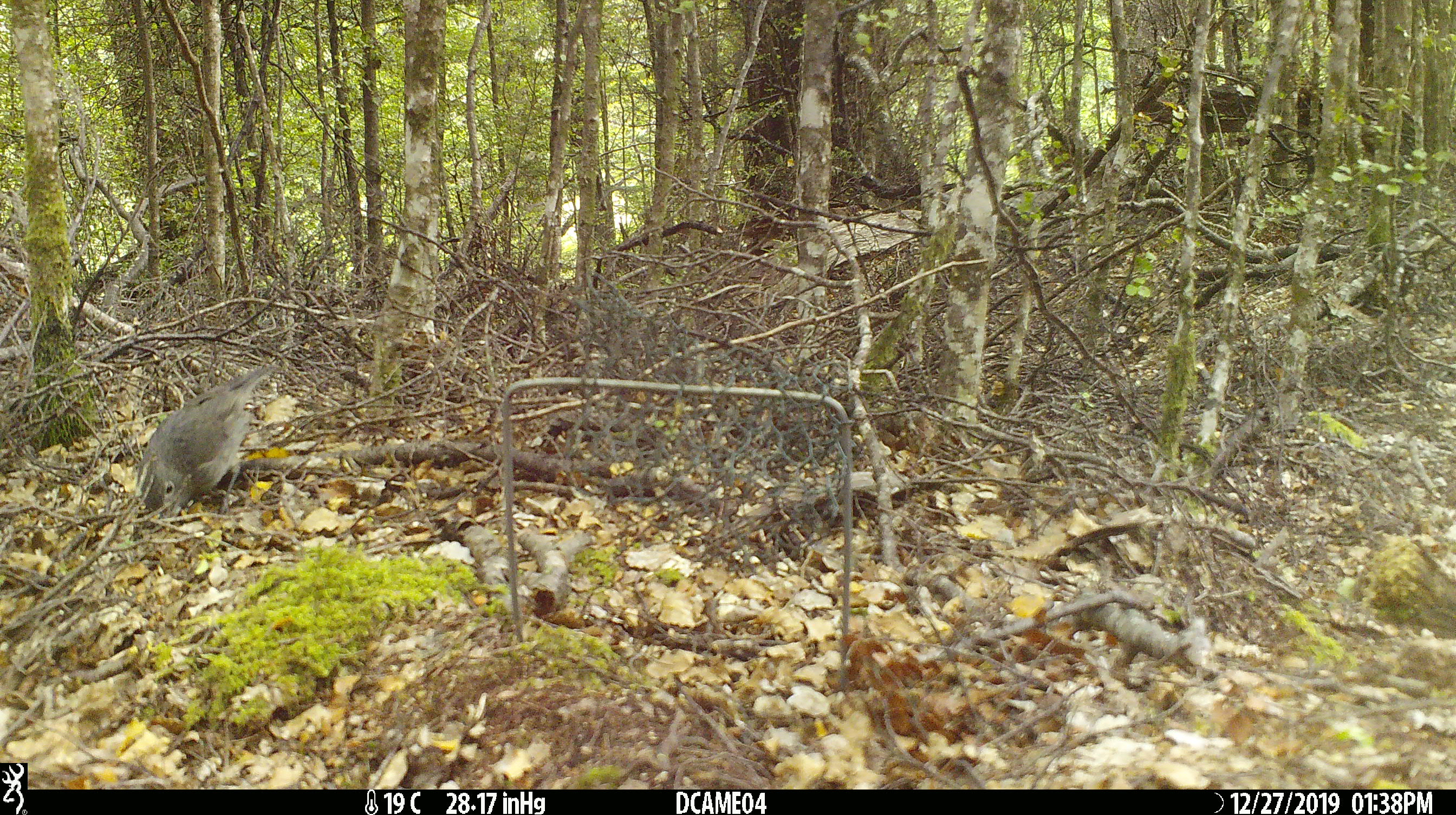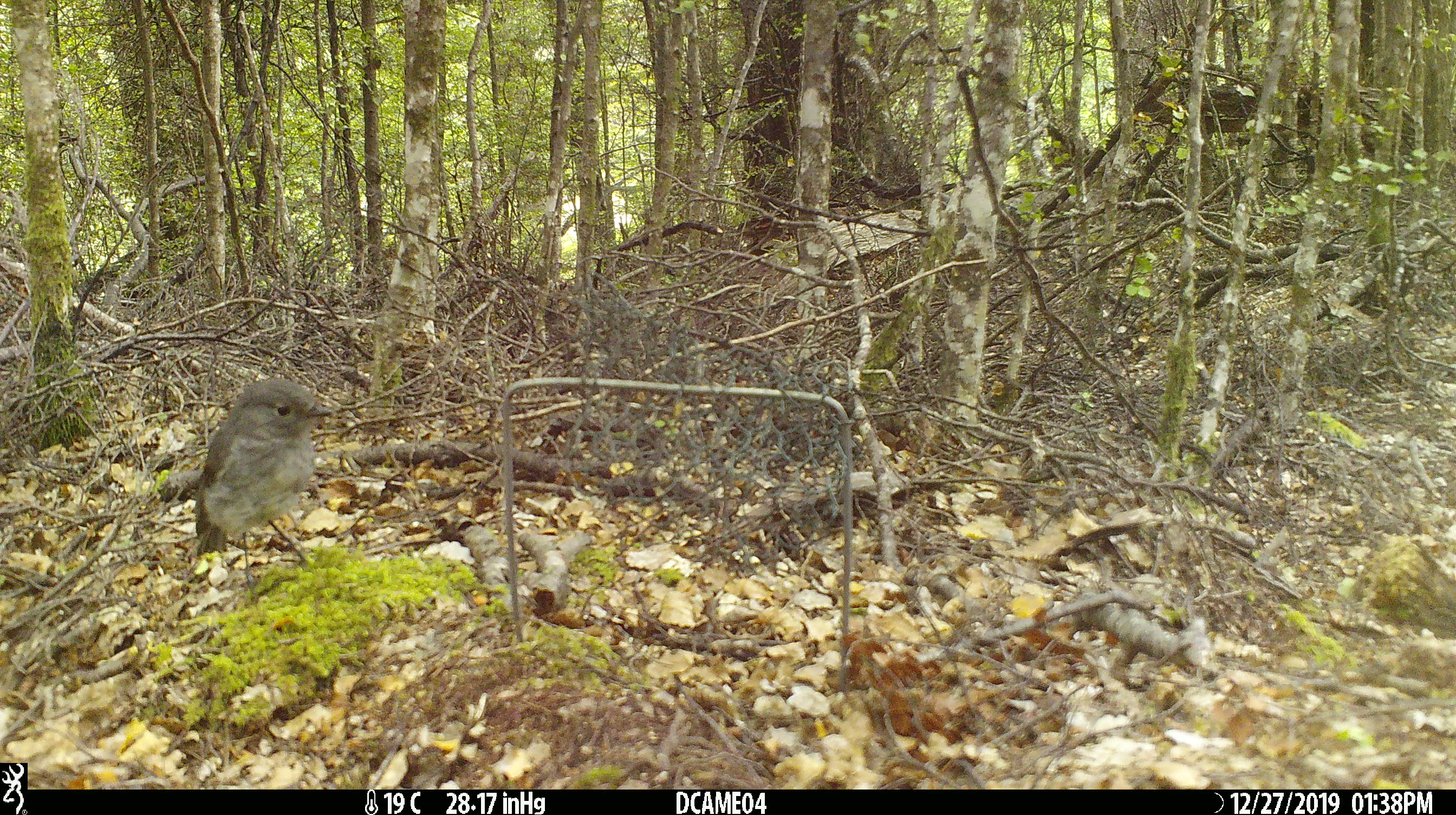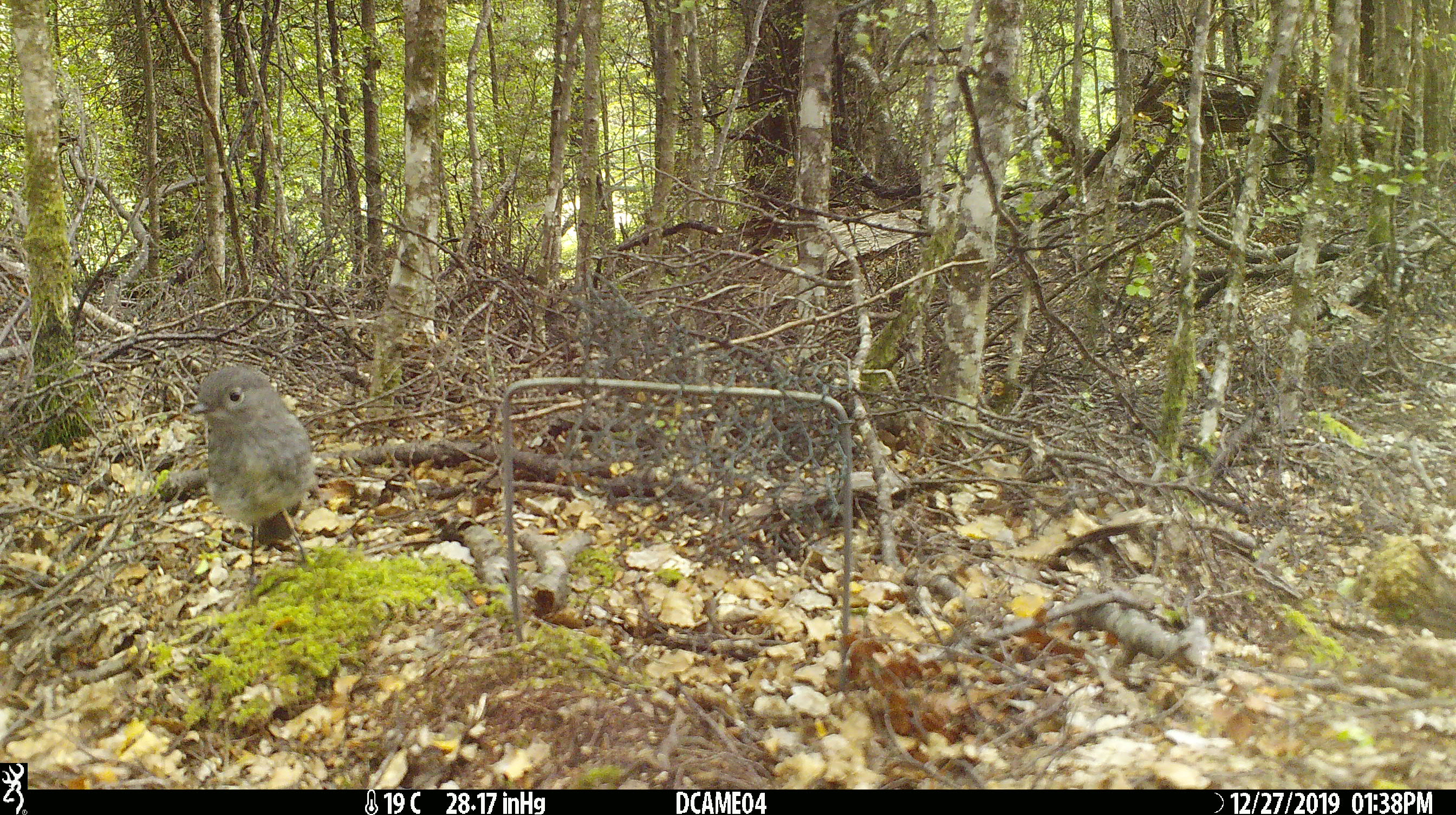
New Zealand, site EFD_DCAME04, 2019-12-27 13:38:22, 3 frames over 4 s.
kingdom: Animalia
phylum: Chordata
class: Aves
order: Passeriformes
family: Petroicidae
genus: Petroica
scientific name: Petroica australis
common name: new zealand robin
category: robin